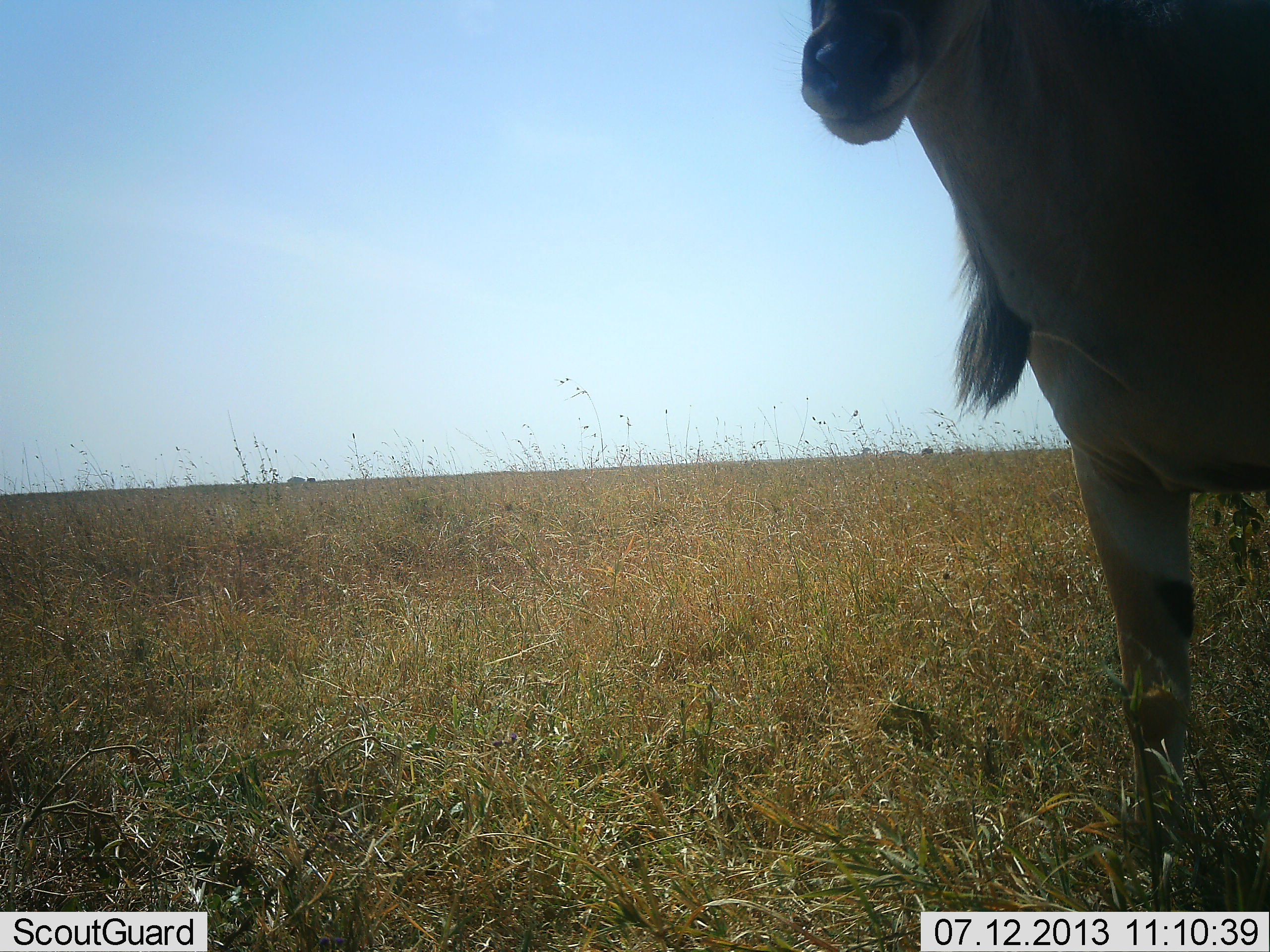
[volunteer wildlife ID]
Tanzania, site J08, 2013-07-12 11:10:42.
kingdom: Animalia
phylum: Chordata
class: Mammalia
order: Artiodactyla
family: Bovidae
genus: Tragelaphus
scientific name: Tragelaphus oryx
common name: eland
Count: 1.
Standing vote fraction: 100%.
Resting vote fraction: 0%.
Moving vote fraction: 0%.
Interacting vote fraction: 0%.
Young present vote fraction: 0%.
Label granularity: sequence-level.